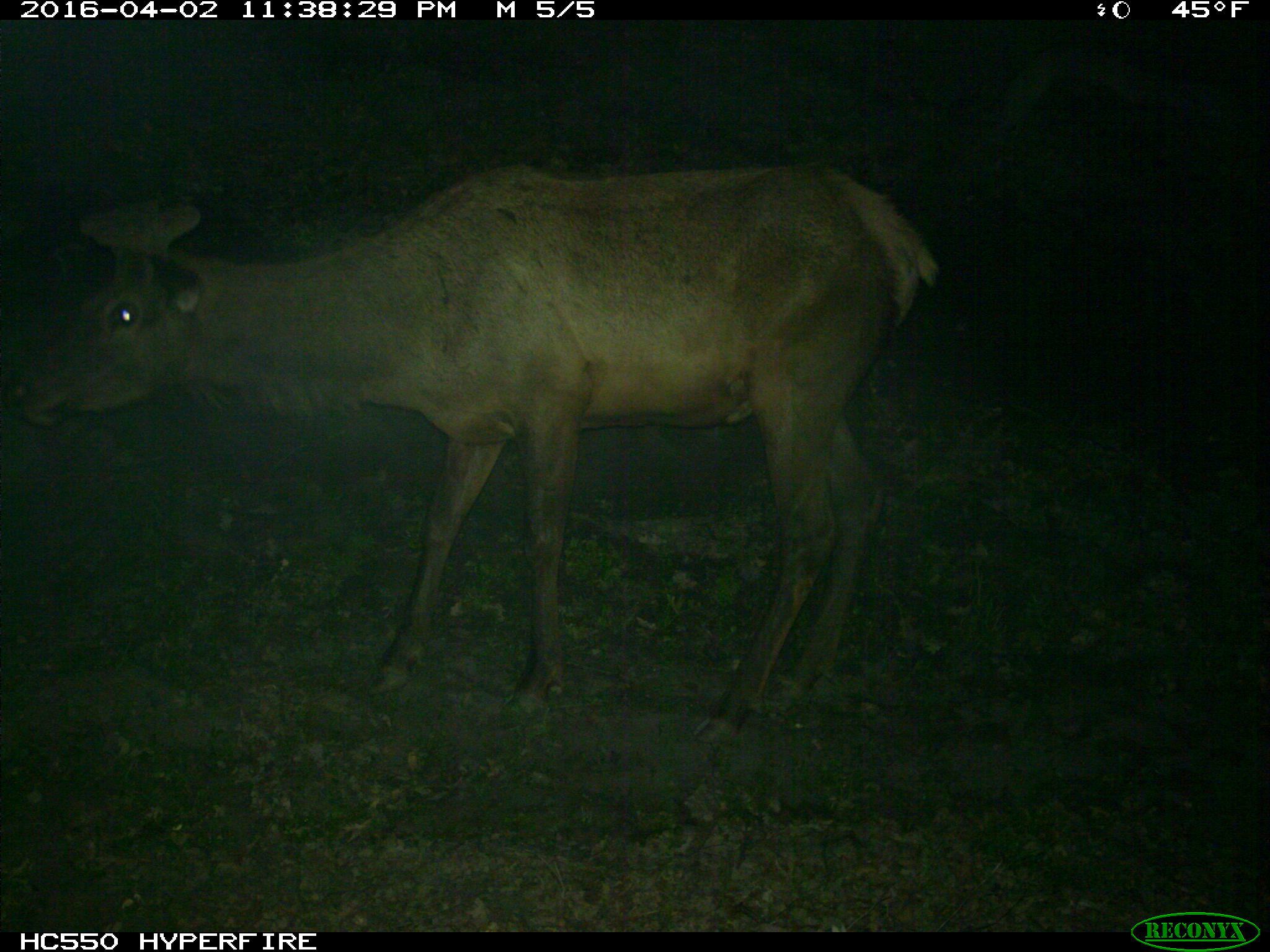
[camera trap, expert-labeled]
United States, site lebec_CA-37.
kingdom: Animalia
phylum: Chordata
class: Mammalia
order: Artiodactyla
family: Cervidae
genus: Cervus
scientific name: Cervus canadensis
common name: elk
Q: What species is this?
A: Cervus canadensis (elk).